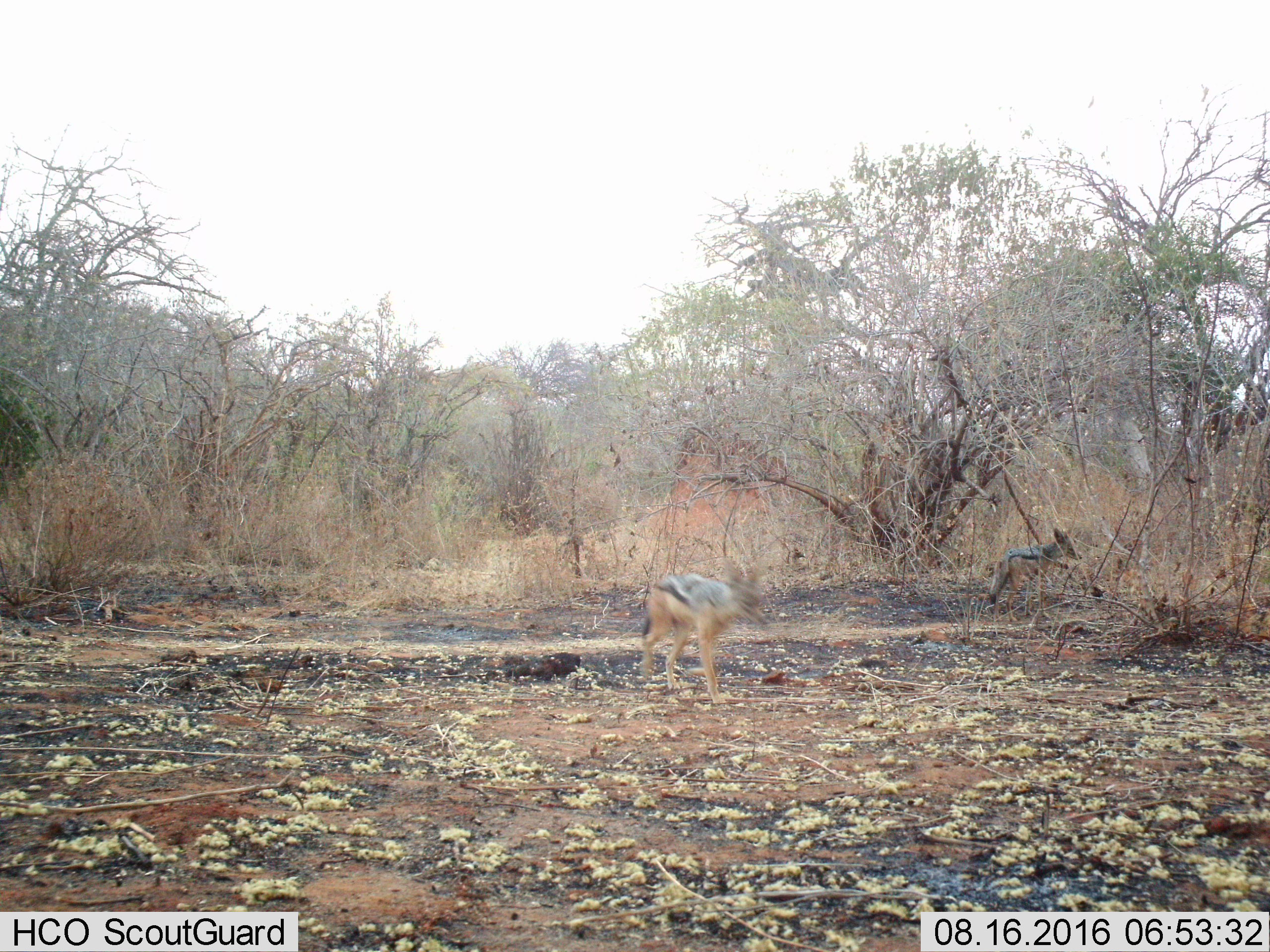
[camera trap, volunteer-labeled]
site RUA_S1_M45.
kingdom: Animalia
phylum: Chordata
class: Mammalia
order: Carnivora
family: Canidae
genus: Lupulella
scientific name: Lupulella mesomelas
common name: black-backed jackal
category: jackalblackbacked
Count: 2.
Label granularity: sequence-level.